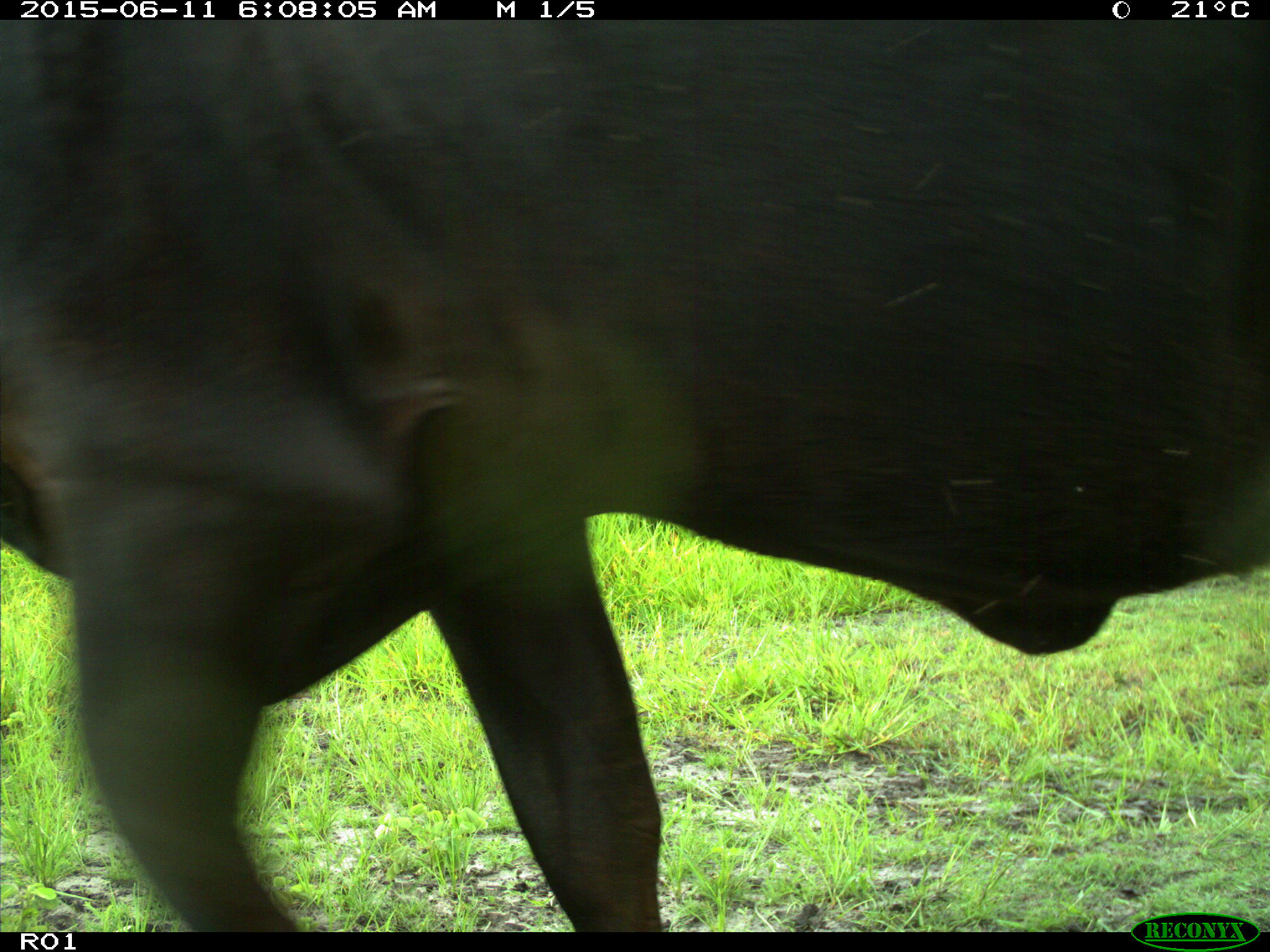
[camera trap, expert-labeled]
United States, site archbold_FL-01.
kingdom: Animalia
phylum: Chordata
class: Mammalia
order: Artiodactyla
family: Bovidae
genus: Bos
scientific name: Bos taurus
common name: domestic cow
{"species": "Bos taurus (domestic cow)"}